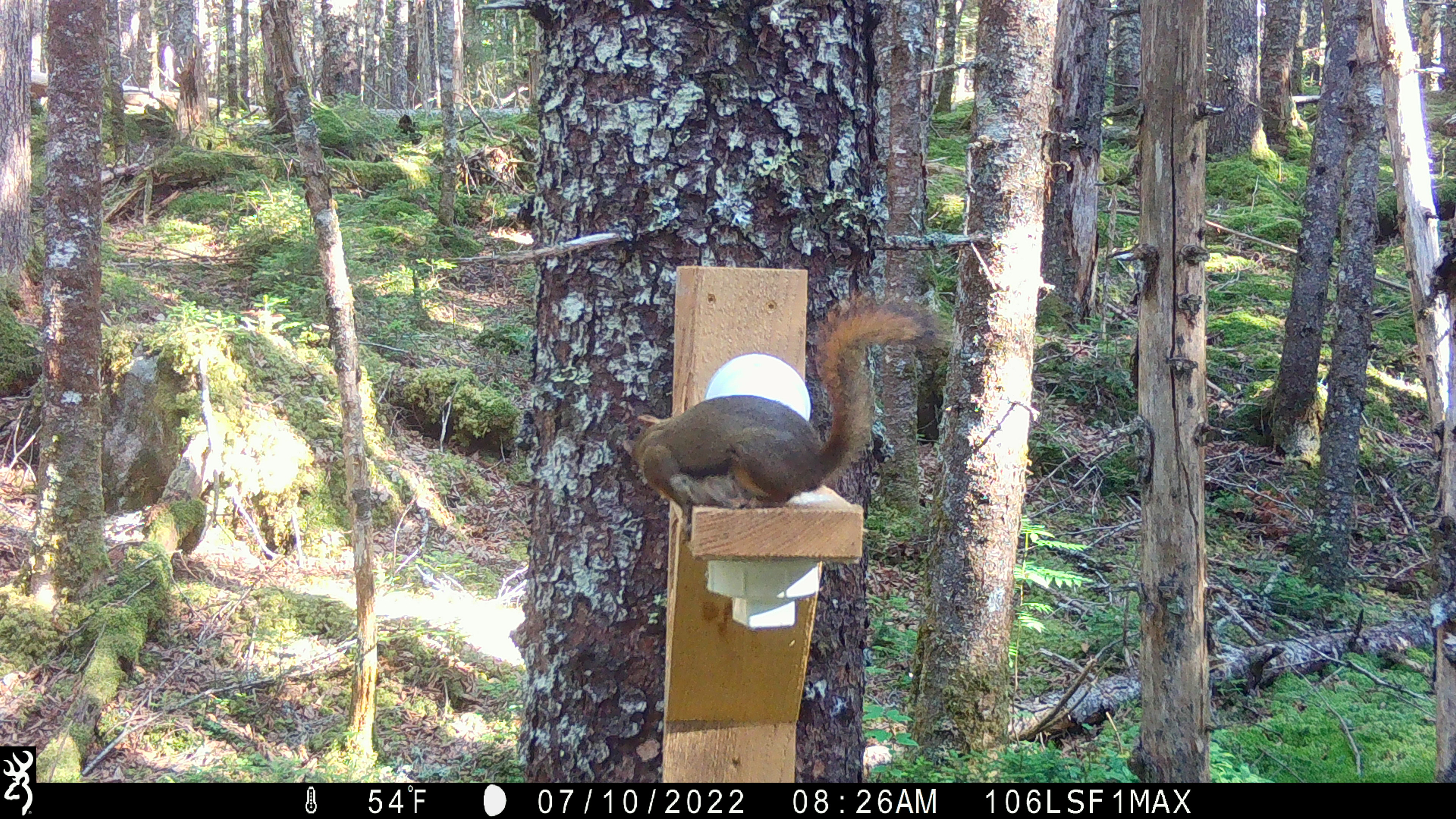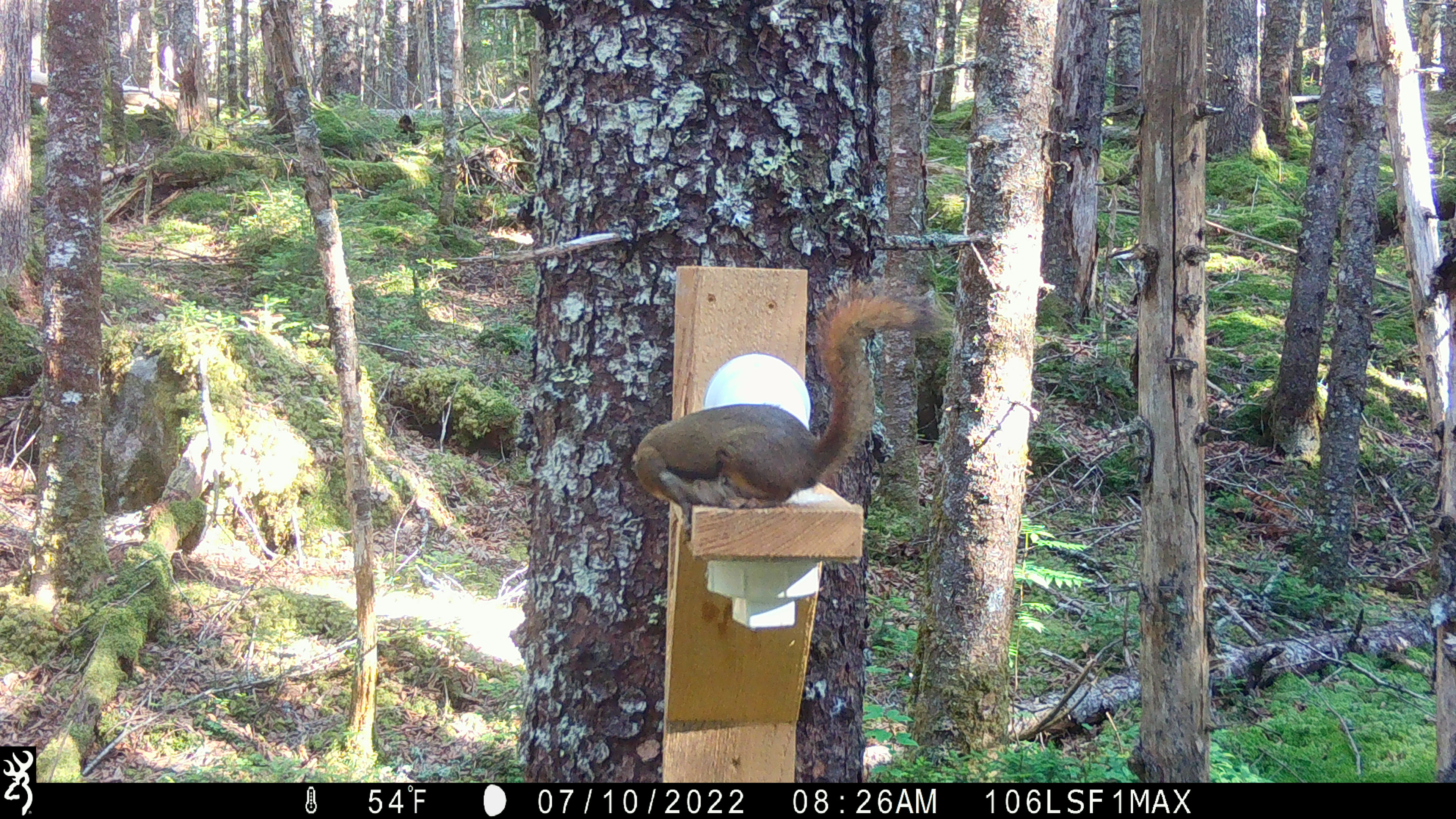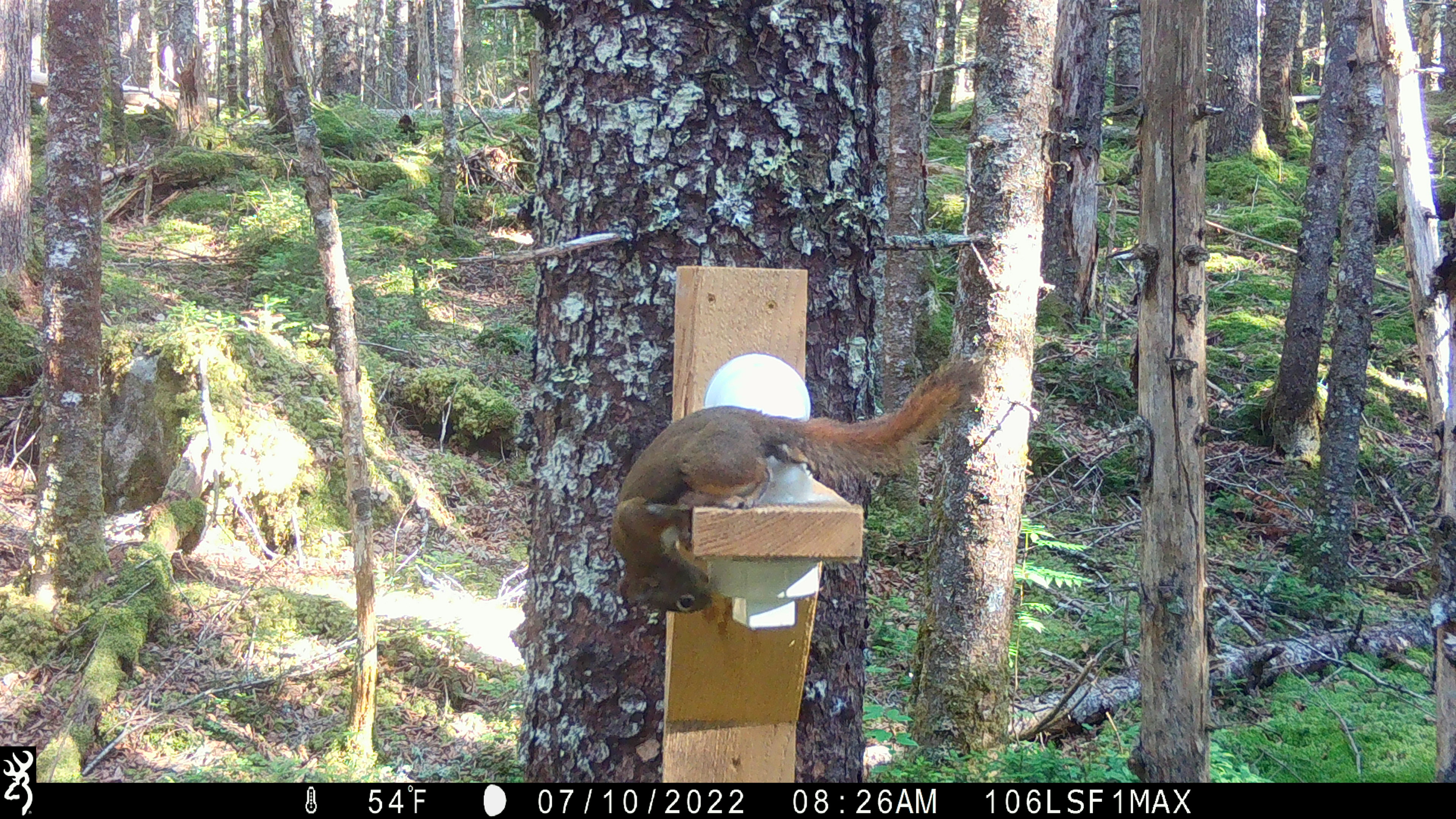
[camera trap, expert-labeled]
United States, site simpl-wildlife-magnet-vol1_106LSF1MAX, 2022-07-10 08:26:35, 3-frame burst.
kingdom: Animalia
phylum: Chordata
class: Mammalia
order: Rodentia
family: Sciuridae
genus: Tamiasciurus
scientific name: Tamiasciurus hudsonicus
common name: red squirrel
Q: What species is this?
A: Red squirrel (Tamiasciurus hudsonicus).